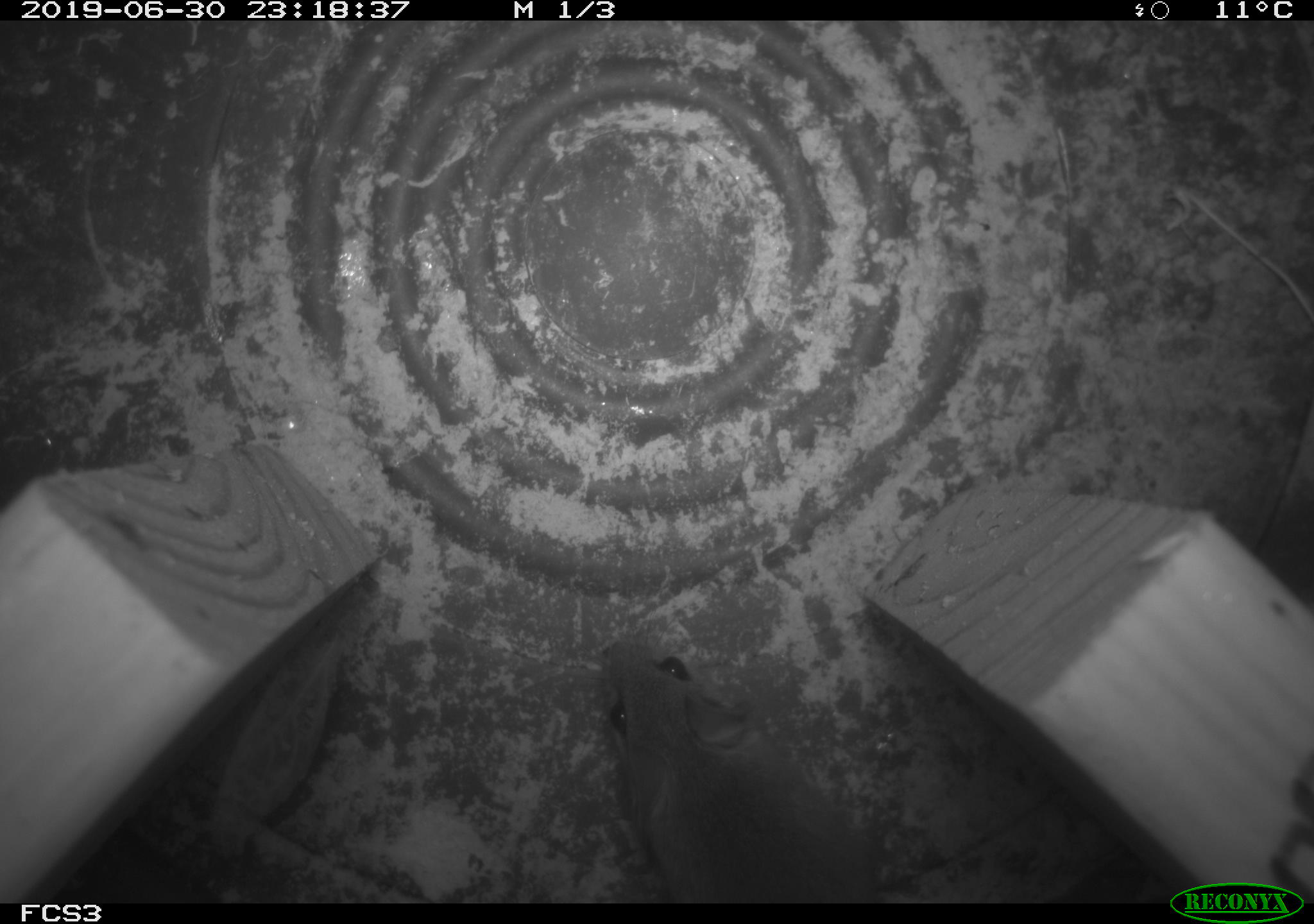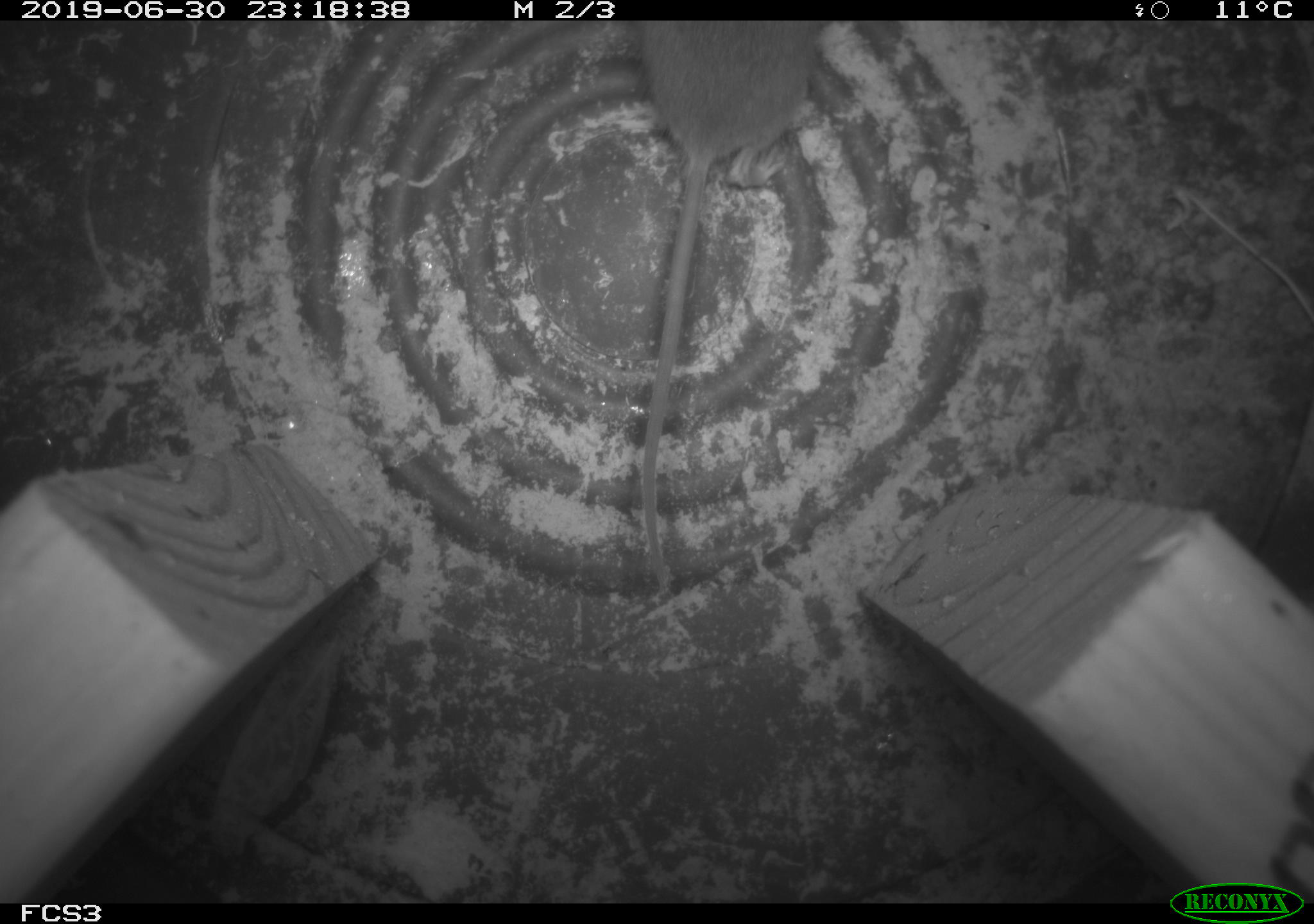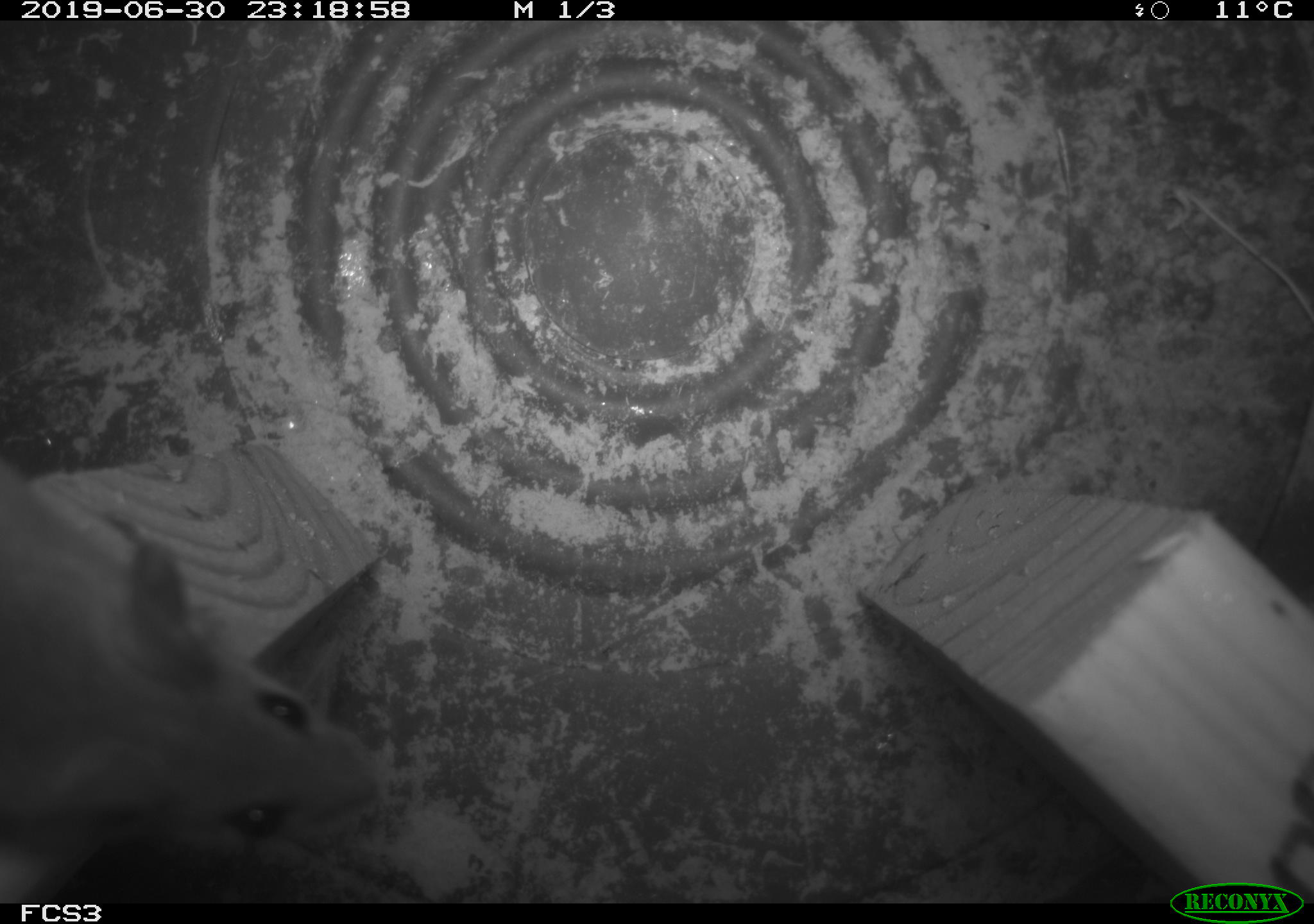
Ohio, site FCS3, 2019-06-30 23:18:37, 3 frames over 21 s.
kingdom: Animalia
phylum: Chordata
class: Mammalia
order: Rodentia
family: Cricetidae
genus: Peromyscus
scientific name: Peromyscus leucopus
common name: white-footed mouse